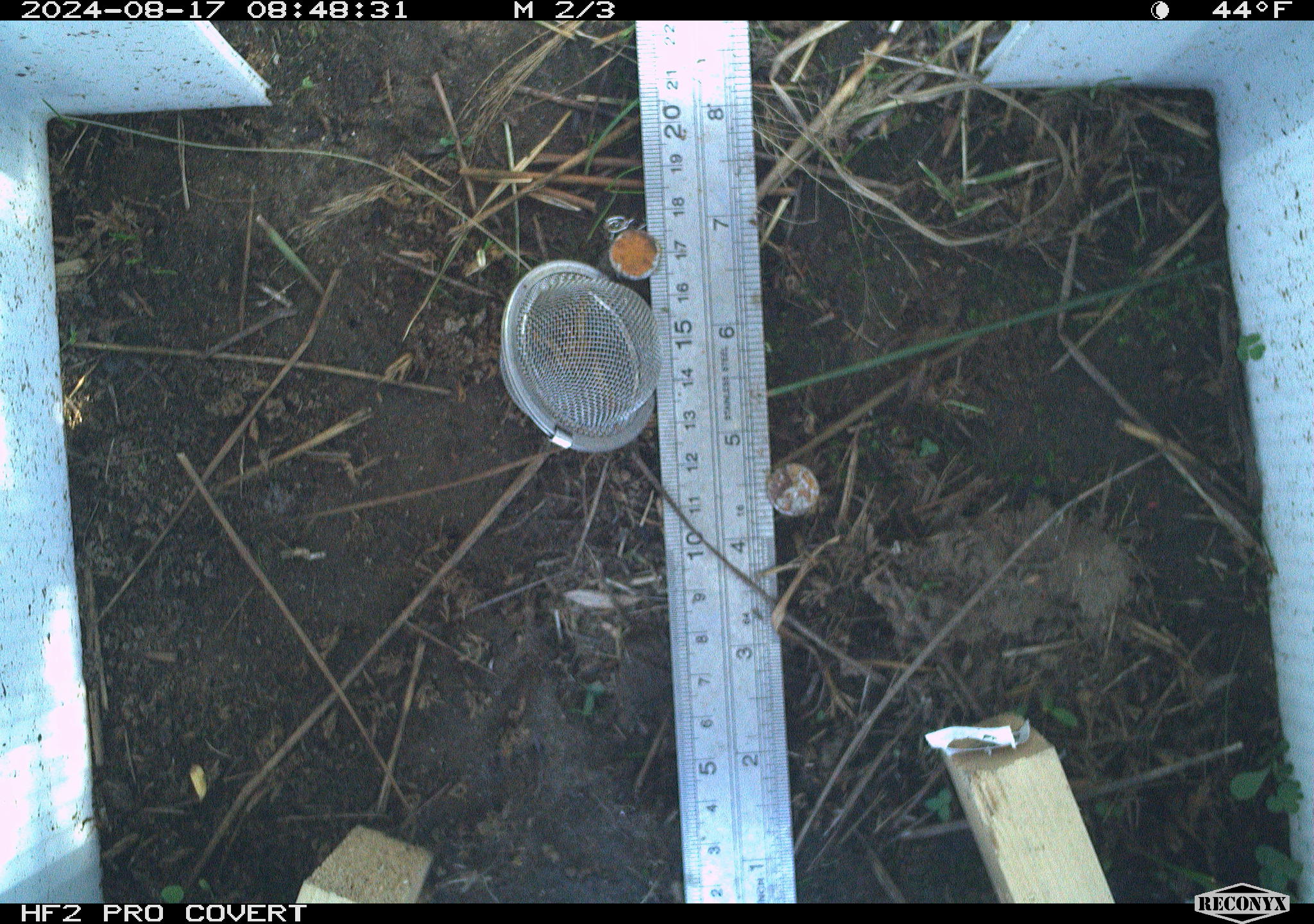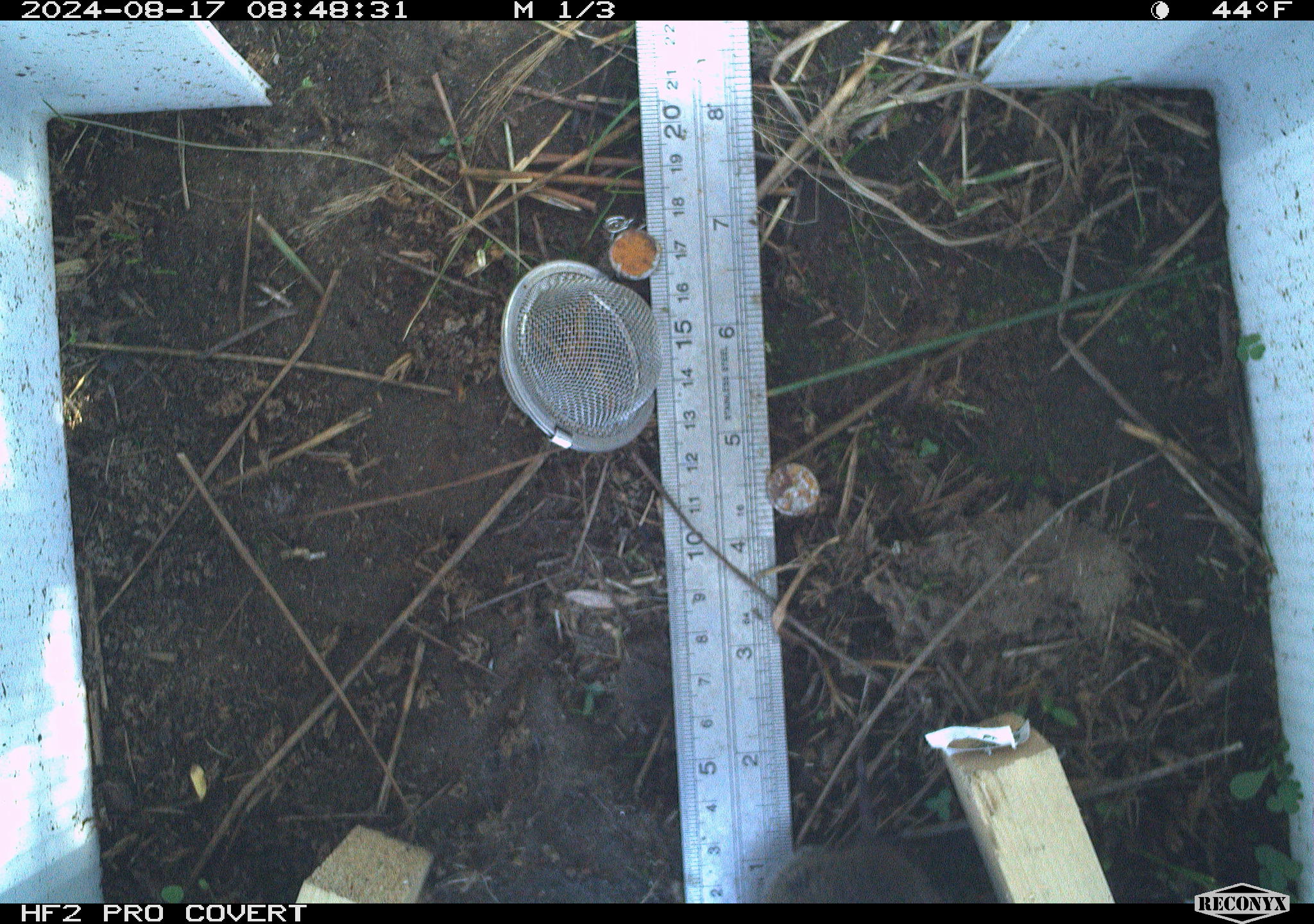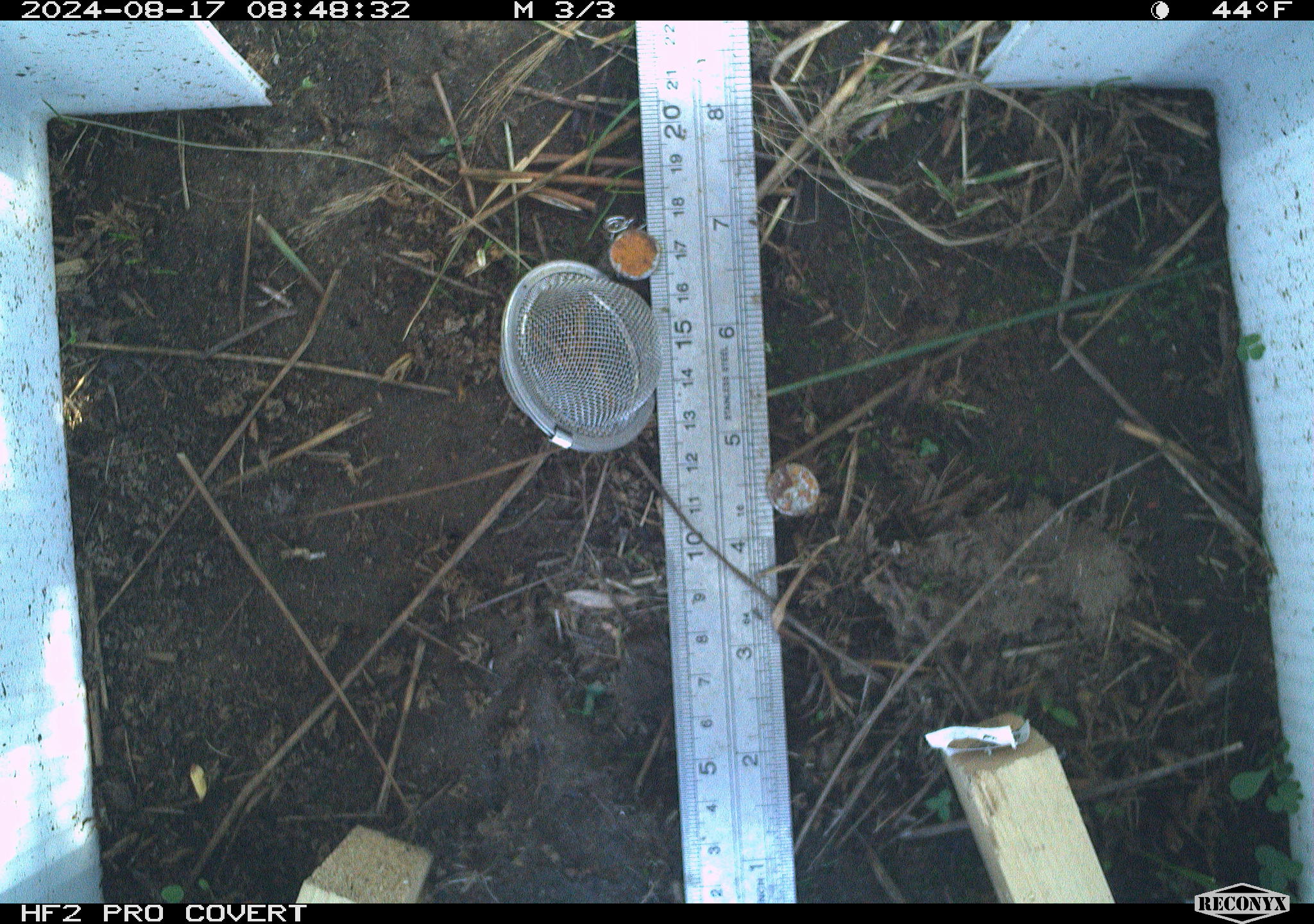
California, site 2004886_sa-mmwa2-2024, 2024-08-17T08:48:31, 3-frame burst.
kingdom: Animalia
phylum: Chordata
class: Mammalia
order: Rodentia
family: Cricetidae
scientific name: Arvicolinae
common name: voles, lemmings, and muskrats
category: arvicolinae subfamily